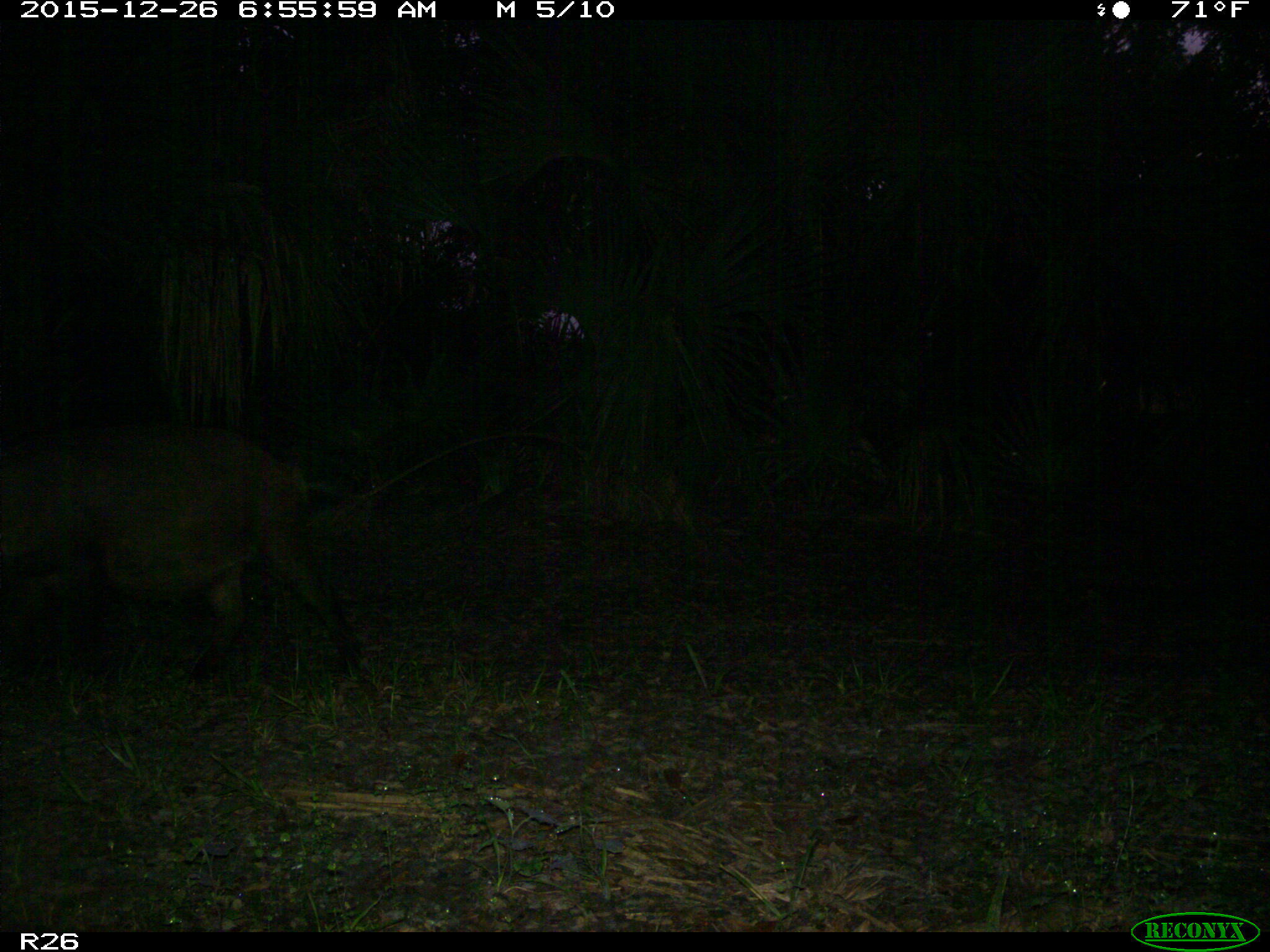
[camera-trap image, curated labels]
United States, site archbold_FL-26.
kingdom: Animalia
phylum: Chordata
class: Mammalia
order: Artiodactyla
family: Suidae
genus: Sus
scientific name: Sus scrofa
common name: wild boar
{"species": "Sus scrofa (wild boar)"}